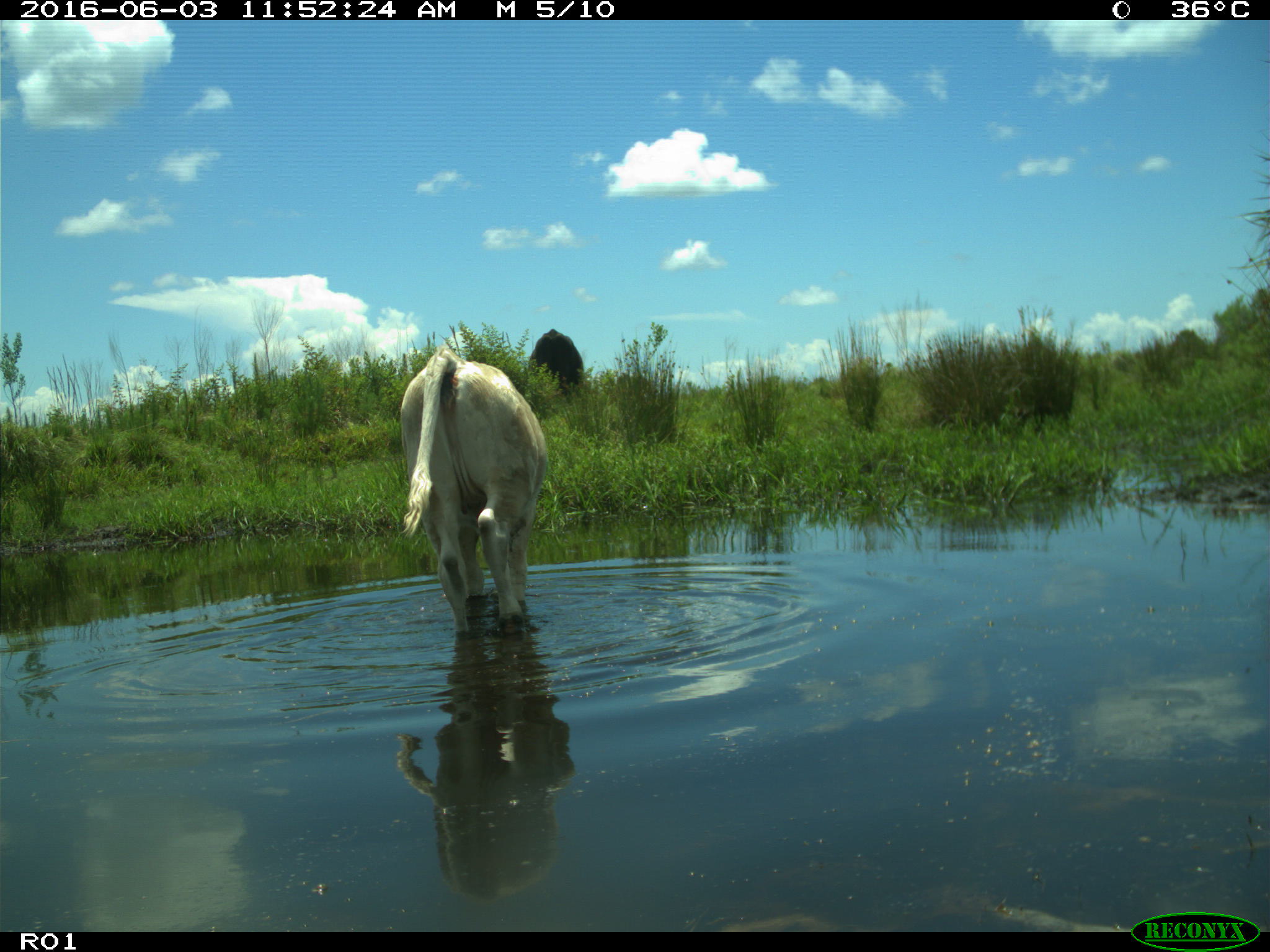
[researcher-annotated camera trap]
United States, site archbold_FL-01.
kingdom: Animalia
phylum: Chordata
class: Mammalia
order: Artiodactyla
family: Bovidae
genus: Bos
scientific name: Bos taurus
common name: domestic cow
Bos taurus (domestic cow).